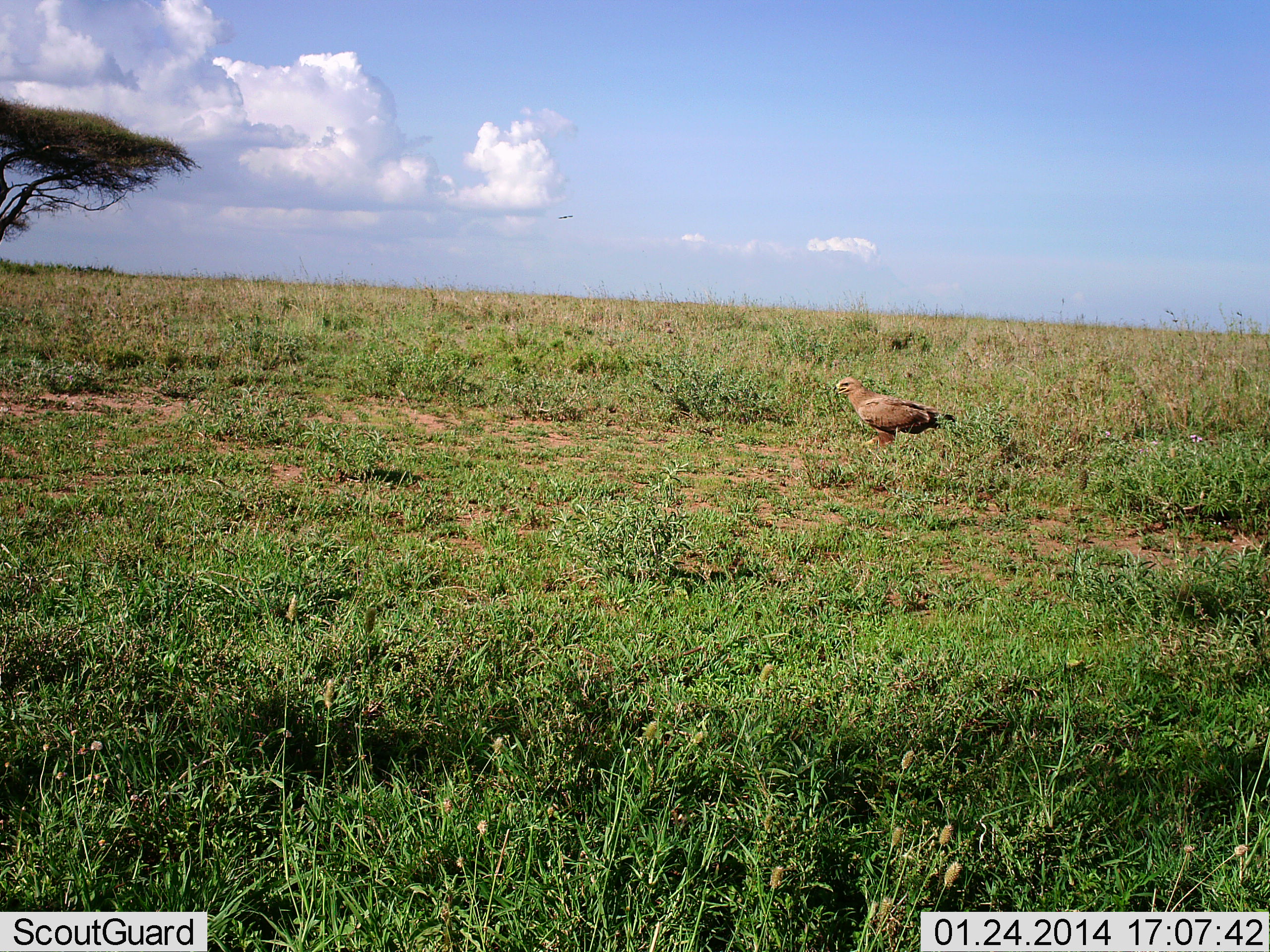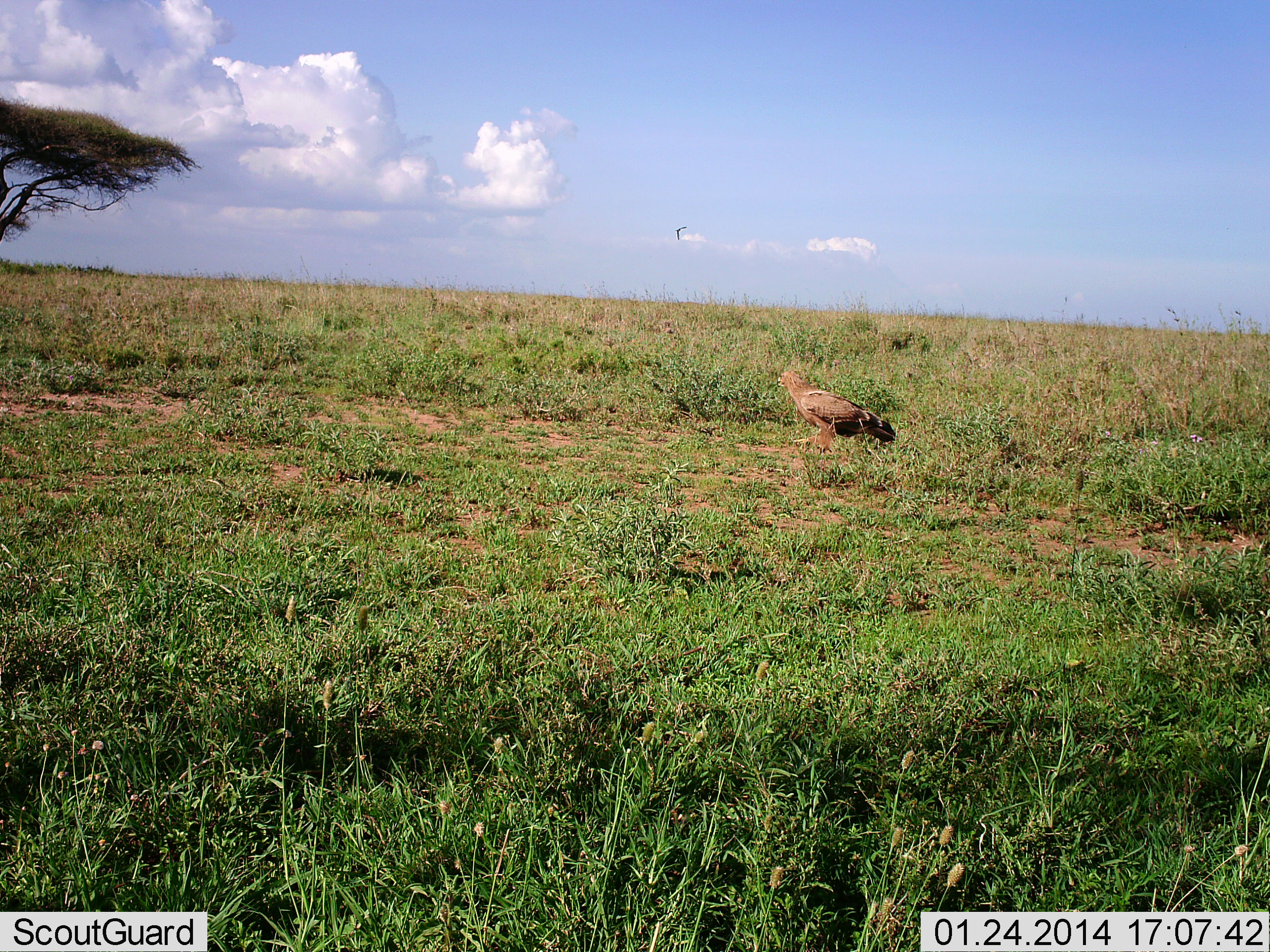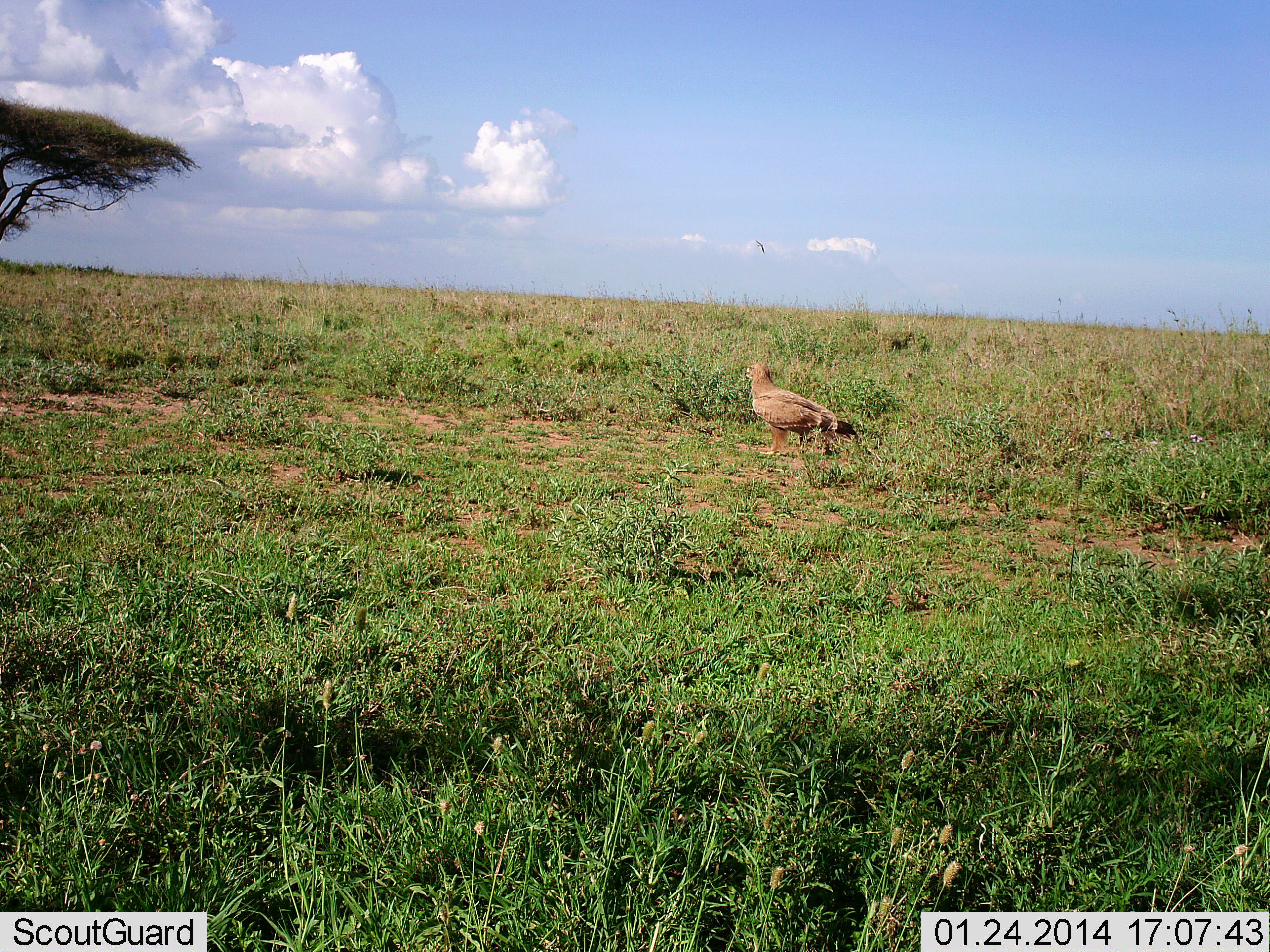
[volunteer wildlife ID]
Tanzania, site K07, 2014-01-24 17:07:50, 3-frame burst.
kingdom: Animalia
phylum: Chordata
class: Aves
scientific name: Aves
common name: bird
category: otherbird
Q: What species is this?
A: Otherbird (bird) (Aves).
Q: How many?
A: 1.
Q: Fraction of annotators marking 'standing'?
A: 50%.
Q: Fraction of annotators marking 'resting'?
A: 0%.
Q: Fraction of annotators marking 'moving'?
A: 60%.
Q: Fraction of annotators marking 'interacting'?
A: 0%.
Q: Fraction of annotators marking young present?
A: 0%.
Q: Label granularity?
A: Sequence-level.